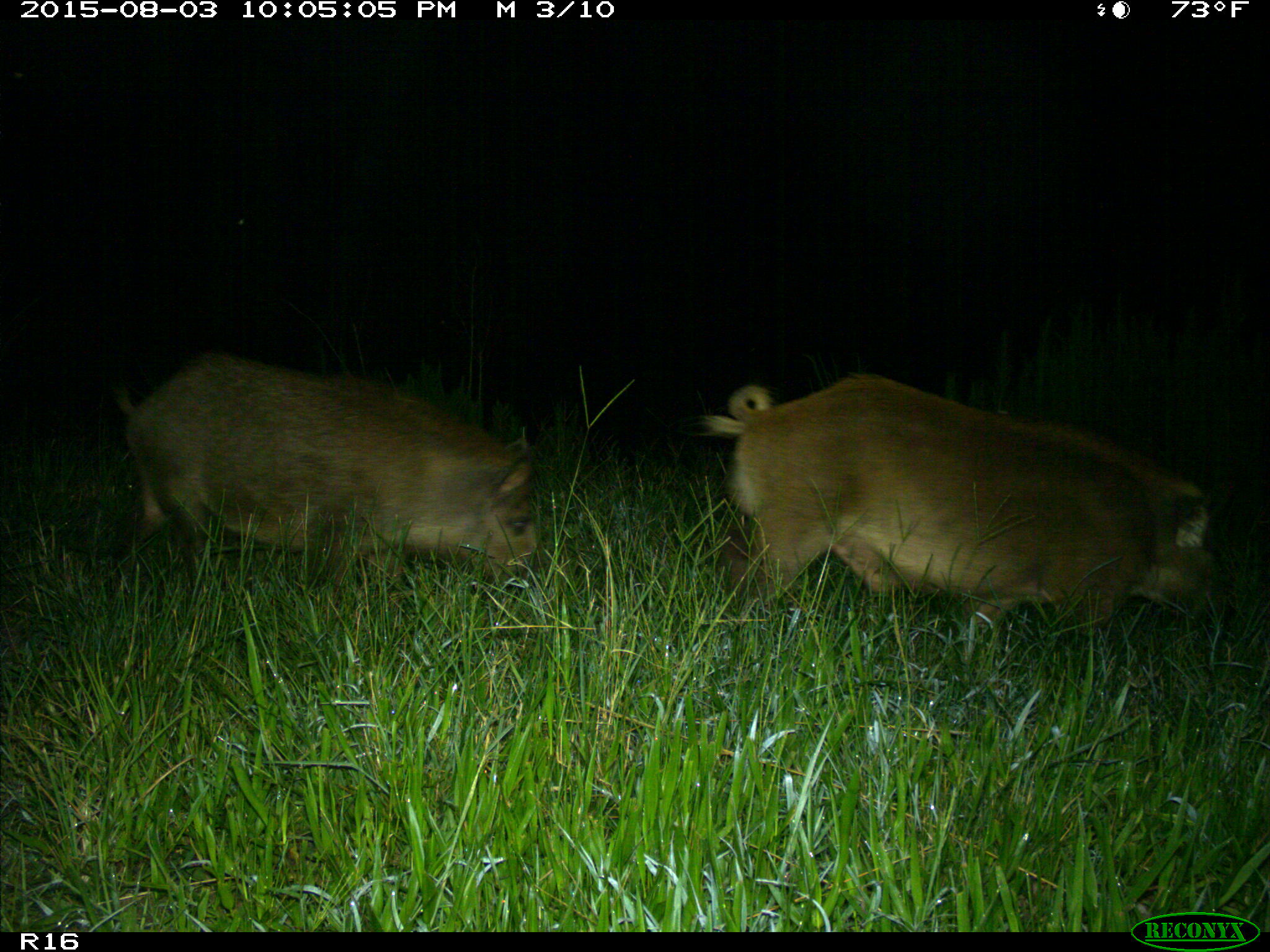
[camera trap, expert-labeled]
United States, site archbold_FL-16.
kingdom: Animalia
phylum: Chordata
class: Mammalia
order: Artiodactyla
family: Suidae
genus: Sus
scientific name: Sus scrofa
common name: wild boar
Sus scrofa (wild boar).